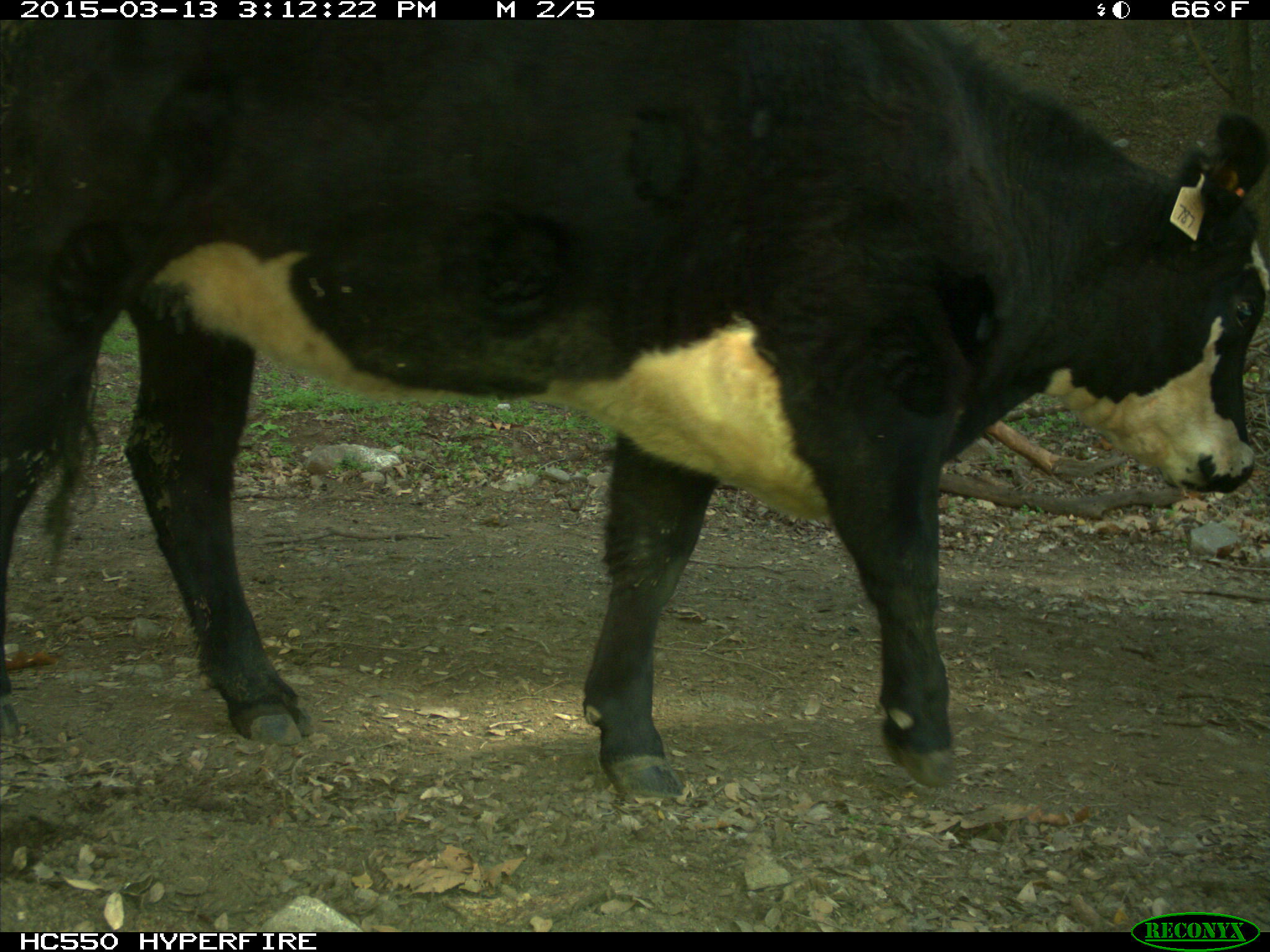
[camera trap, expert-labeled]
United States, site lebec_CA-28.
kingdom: Animalia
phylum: Chordata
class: Mammalia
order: Artiodactyla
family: Bovidae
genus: Bos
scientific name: Bos taurus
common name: domestic cow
Bos taurus (domestic cow).